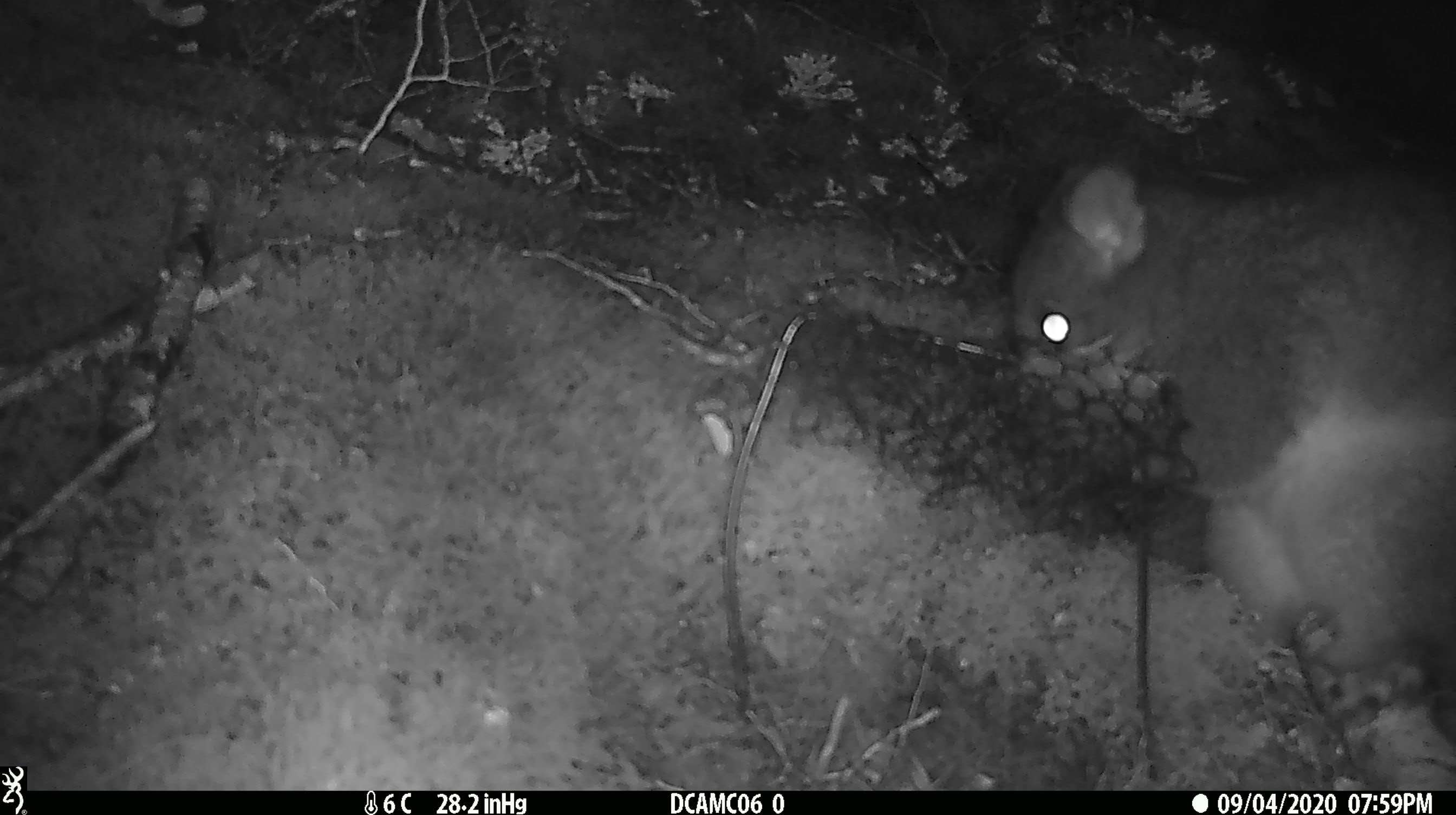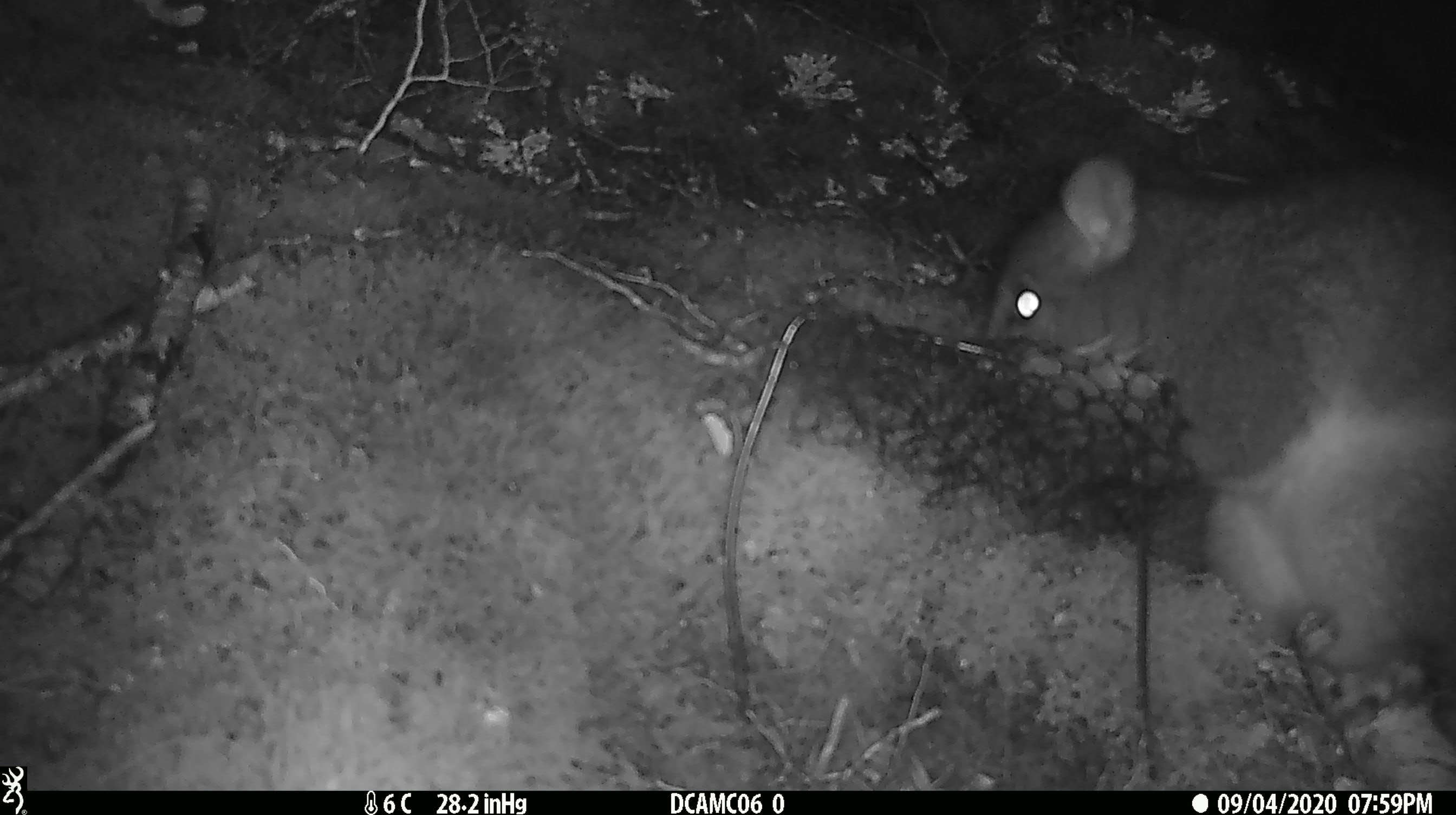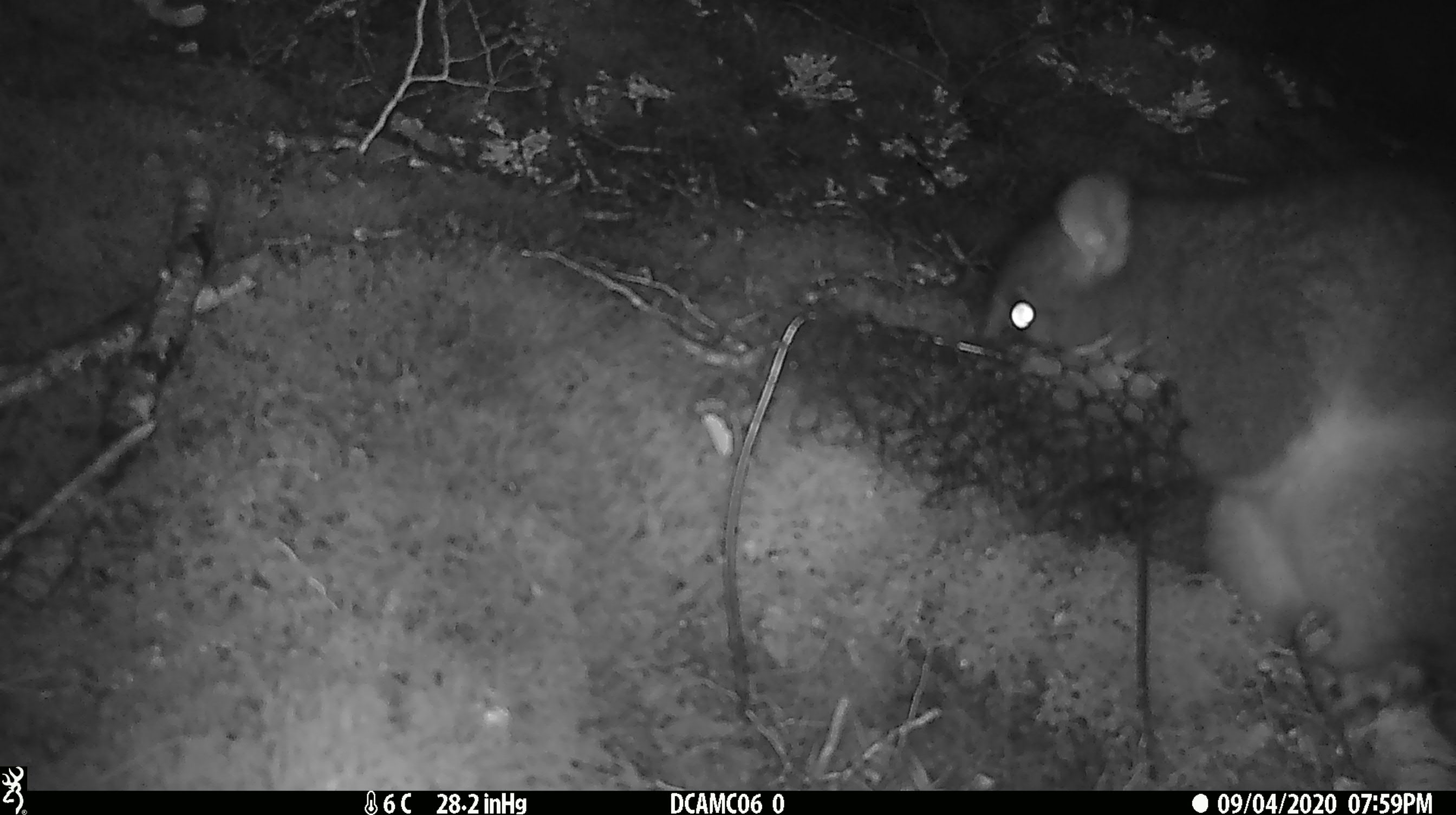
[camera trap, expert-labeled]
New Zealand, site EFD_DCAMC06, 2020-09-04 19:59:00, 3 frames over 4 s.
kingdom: Animalia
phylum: Chordata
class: Mammalia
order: Diprotodontia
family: Phalangeridae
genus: Trichosurus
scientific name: Trichosurus vulpecula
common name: common brushtail possum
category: possum